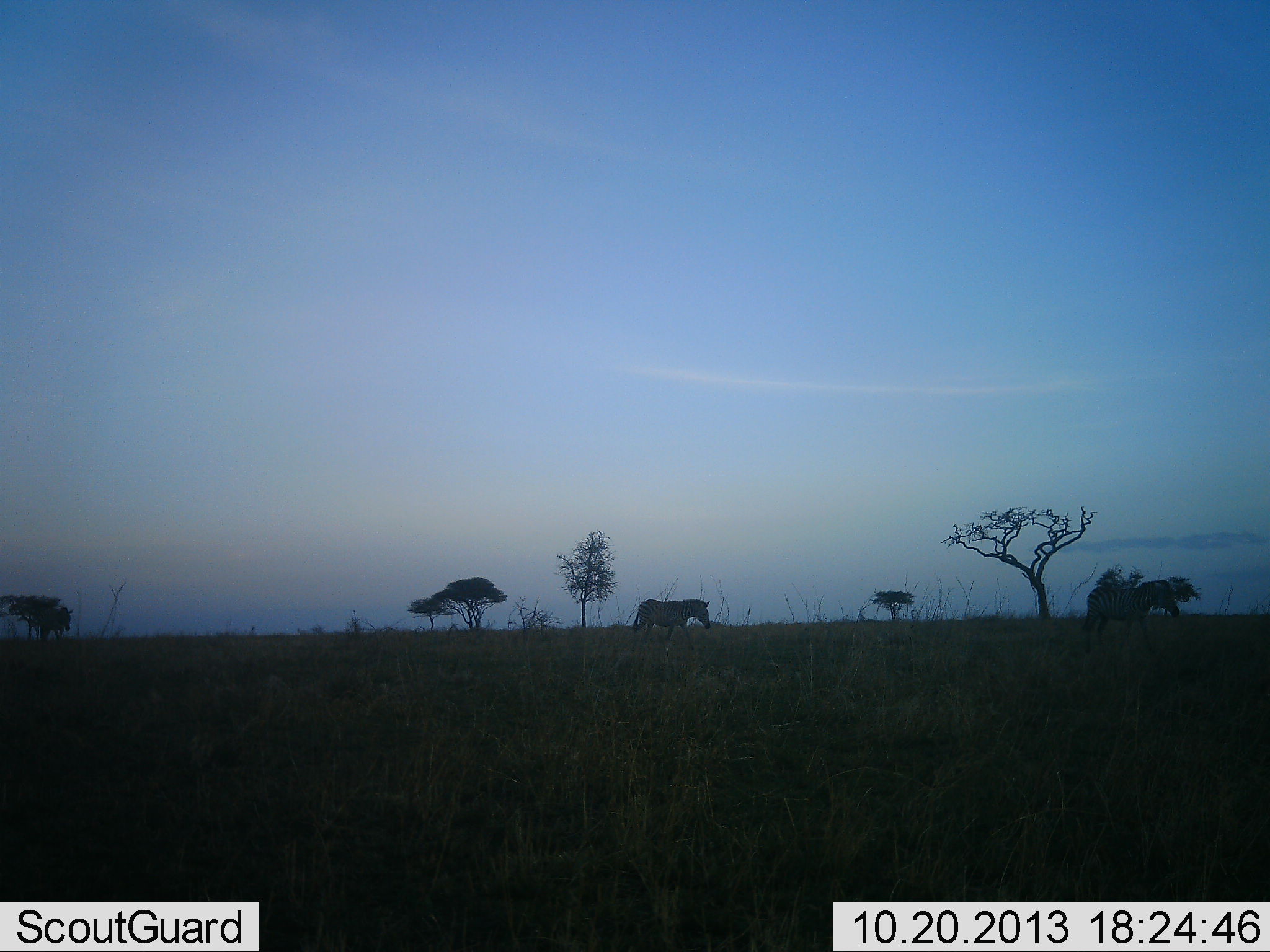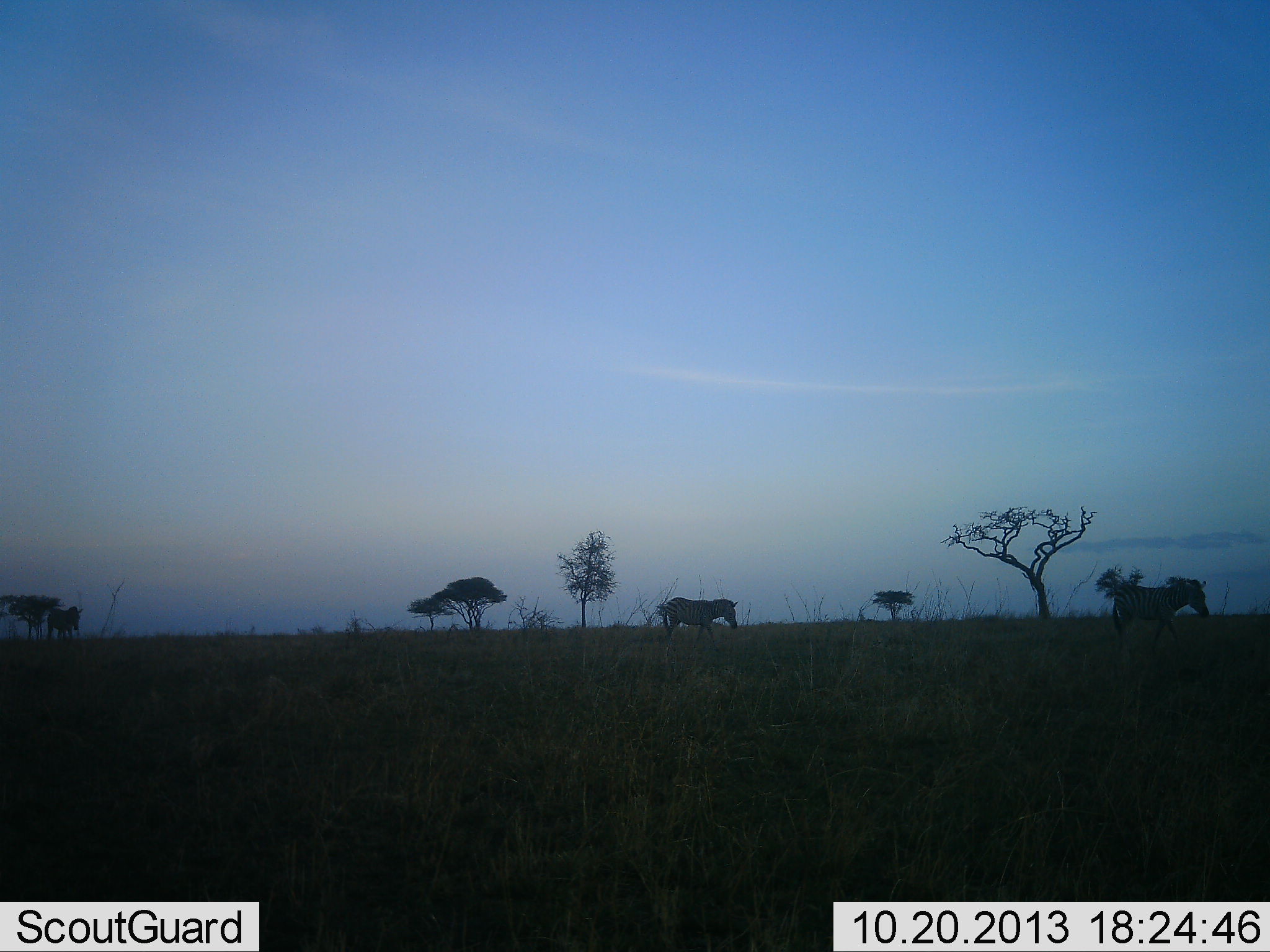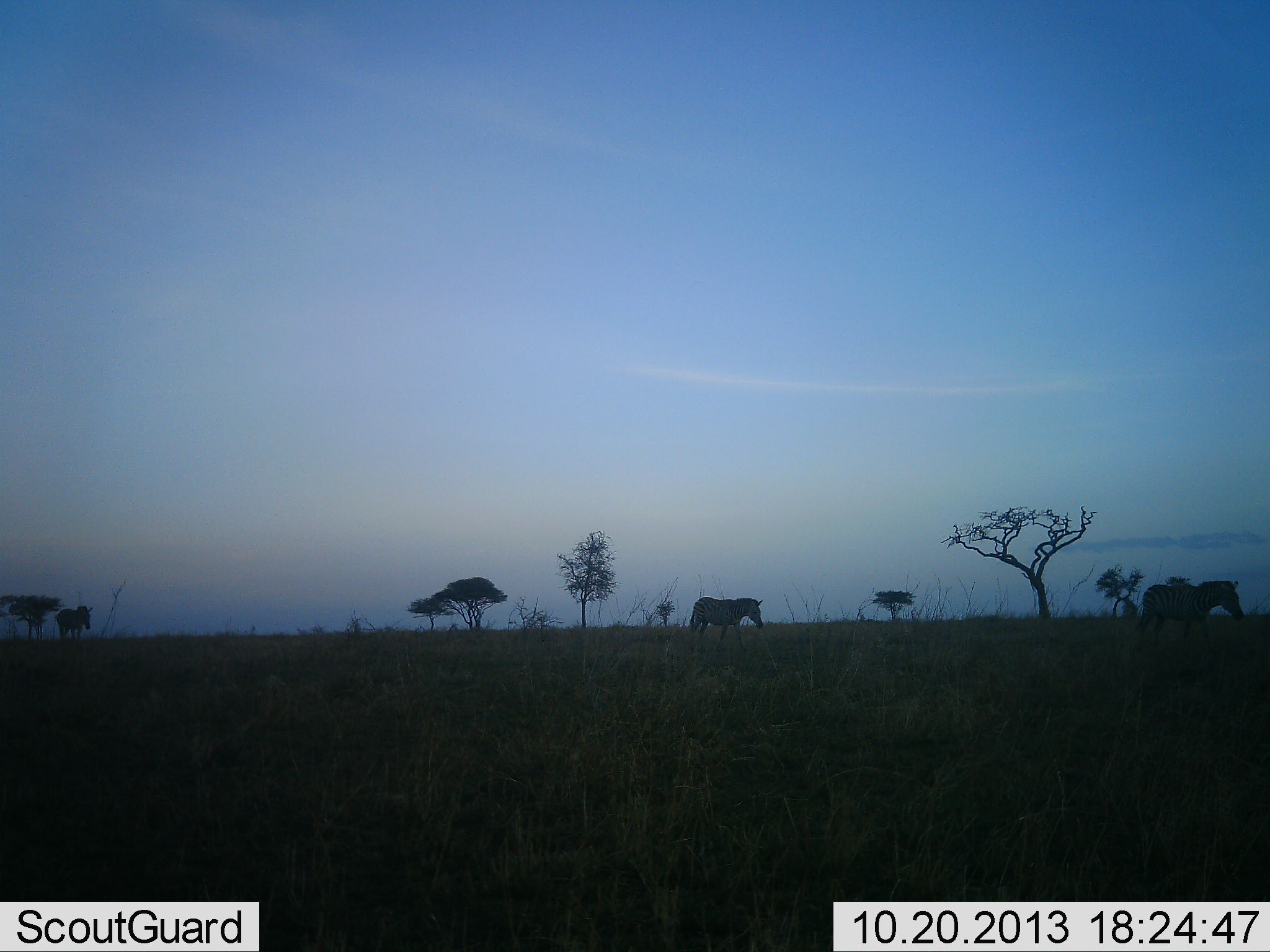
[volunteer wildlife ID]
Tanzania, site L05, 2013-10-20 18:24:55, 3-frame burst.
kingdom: Animalia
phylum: Chordata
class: Mammalia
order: Perissodactyla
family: Equidae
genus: Equus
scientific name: Equus quagga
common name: plains zebra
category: zebra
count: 3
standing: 0%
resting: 0%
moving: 100%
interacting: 0%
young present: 0%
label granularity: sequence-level